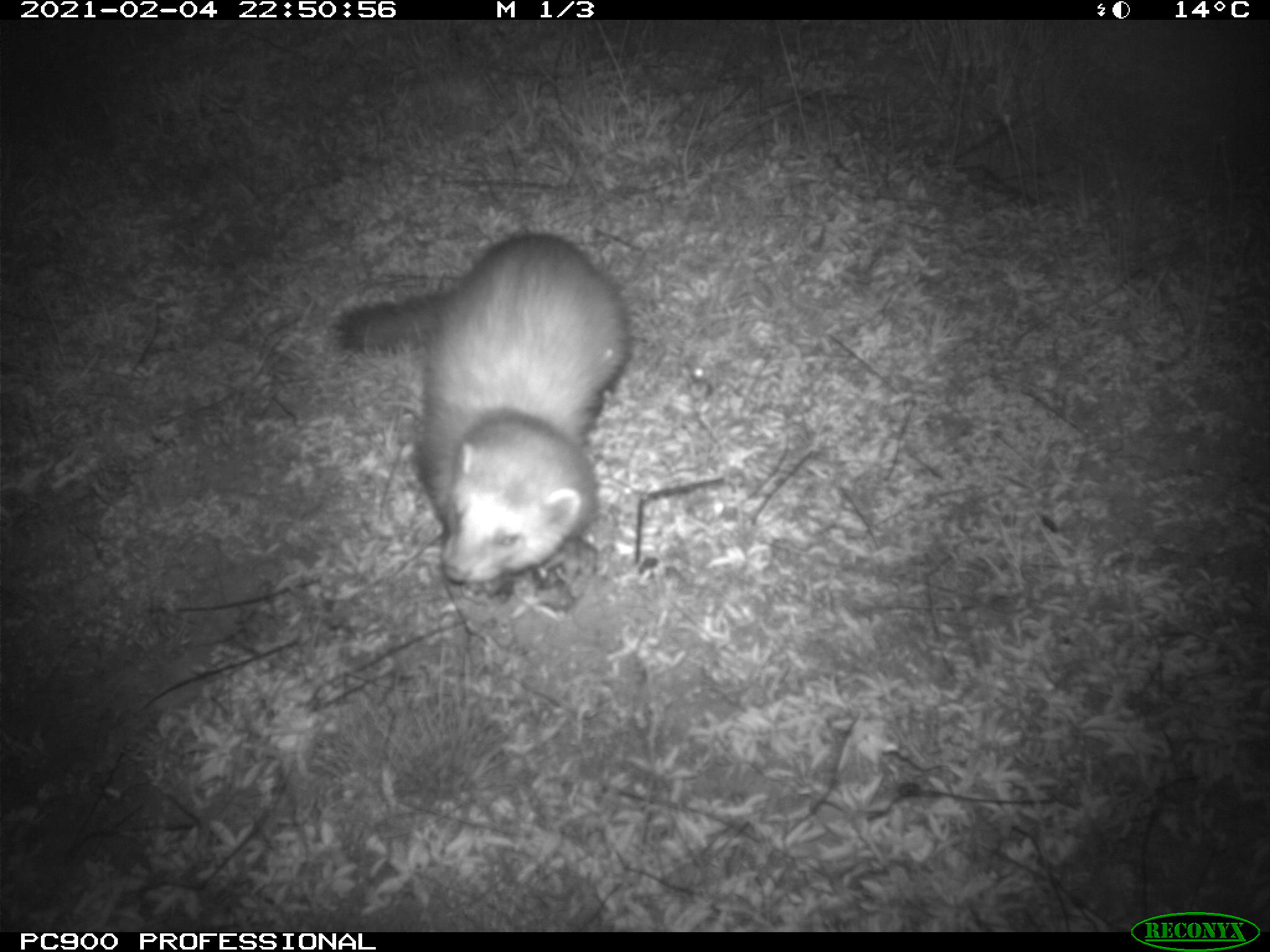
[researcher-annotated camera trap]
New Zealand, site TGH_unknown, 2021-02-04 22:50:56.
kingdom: Animalia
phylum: Chordata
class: Mammalia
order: Carnivora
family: Mustelidae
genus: Mustela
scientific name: Mustela furo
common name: ferret